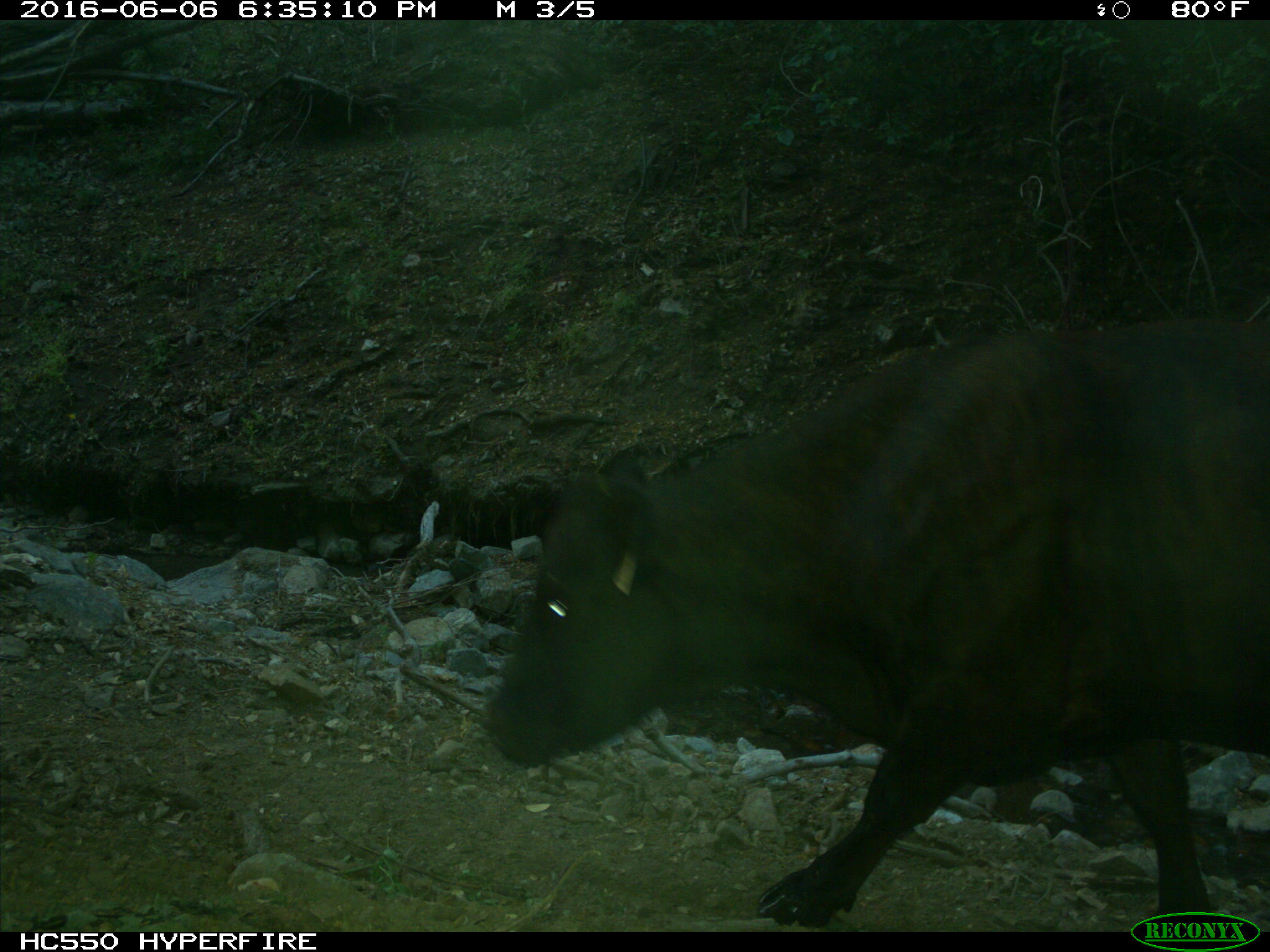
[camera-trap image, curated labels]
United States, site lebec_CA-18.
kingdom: Animalia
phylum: Chordata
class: Mammalia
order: Artiodactyla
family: Bovidae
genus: Bos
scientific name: Bos taurus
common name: domestic cow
Bos taurus (domestic cow).